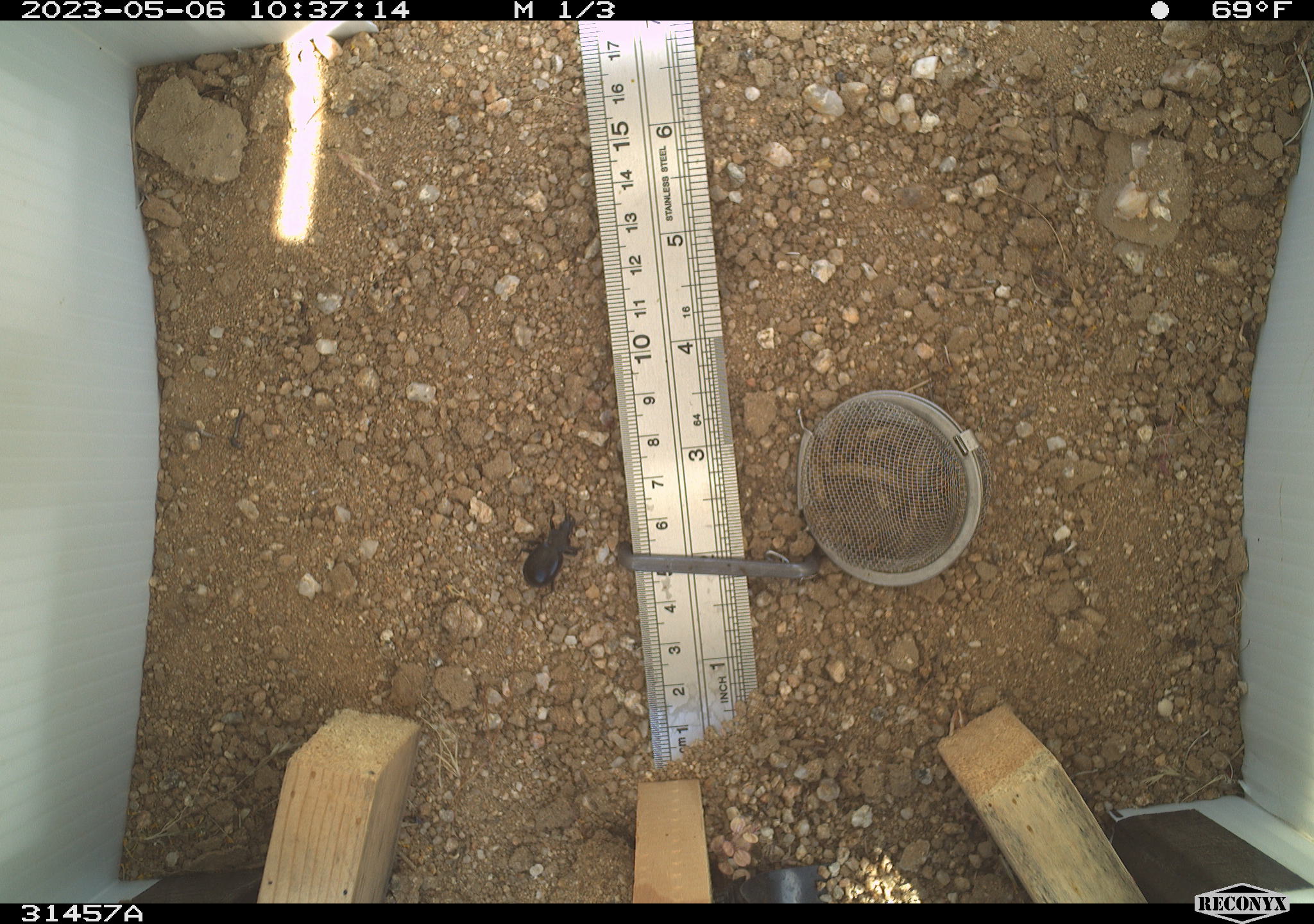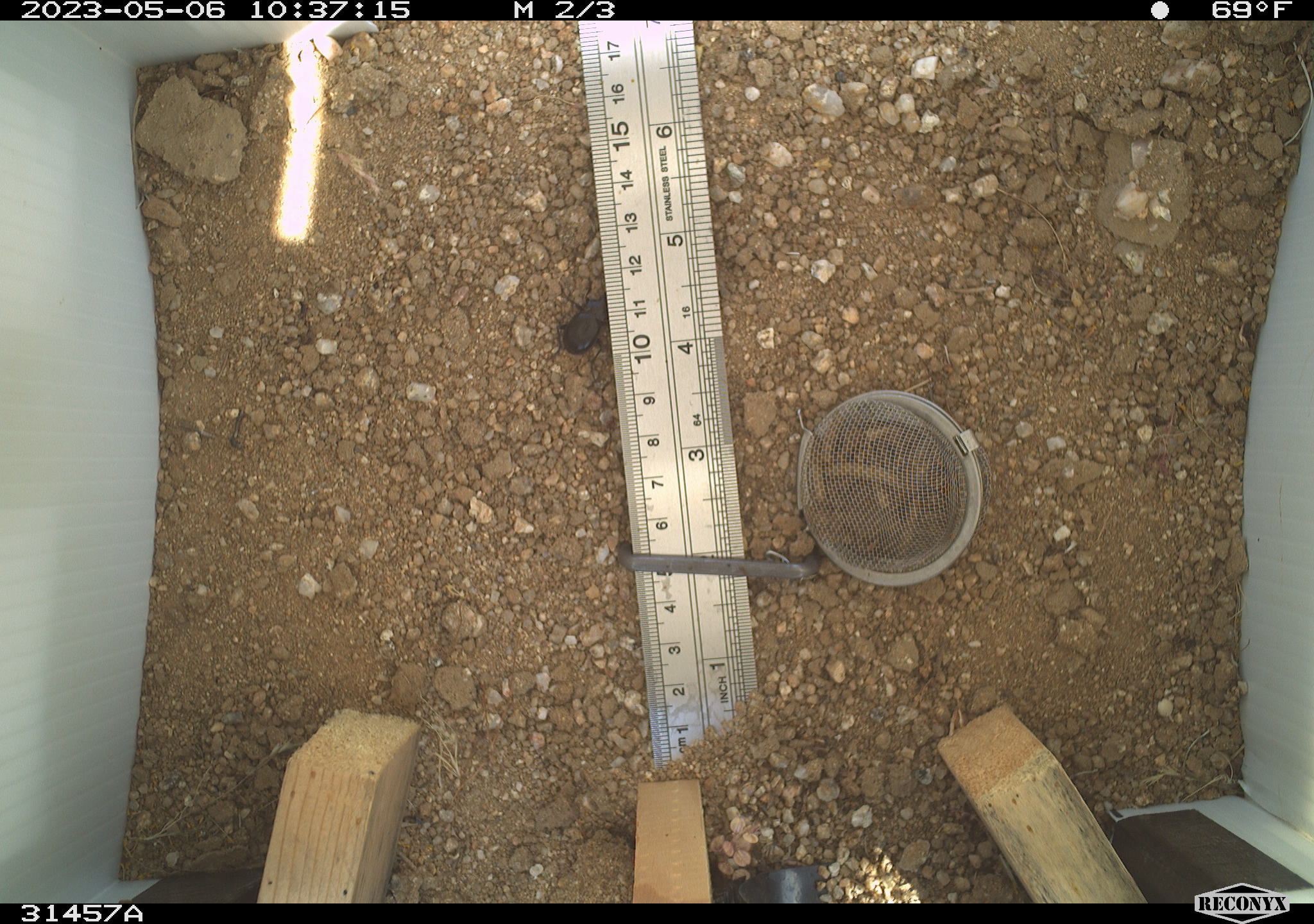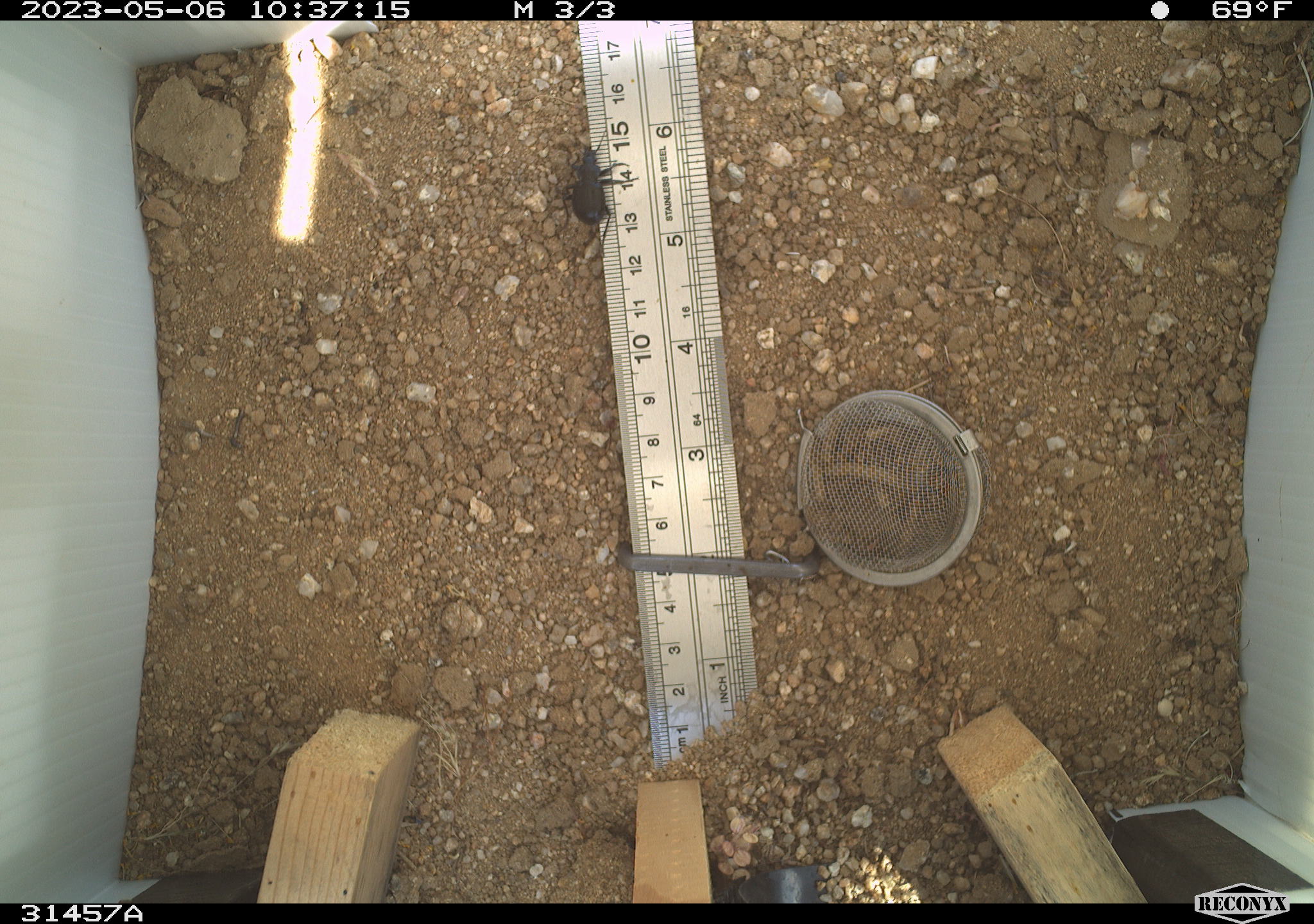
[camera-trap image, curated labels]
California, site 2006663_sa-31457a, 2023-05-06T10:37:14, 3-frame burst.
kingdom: Animalia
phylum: Arthropoda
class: Insecta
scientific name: Insecta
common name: insect